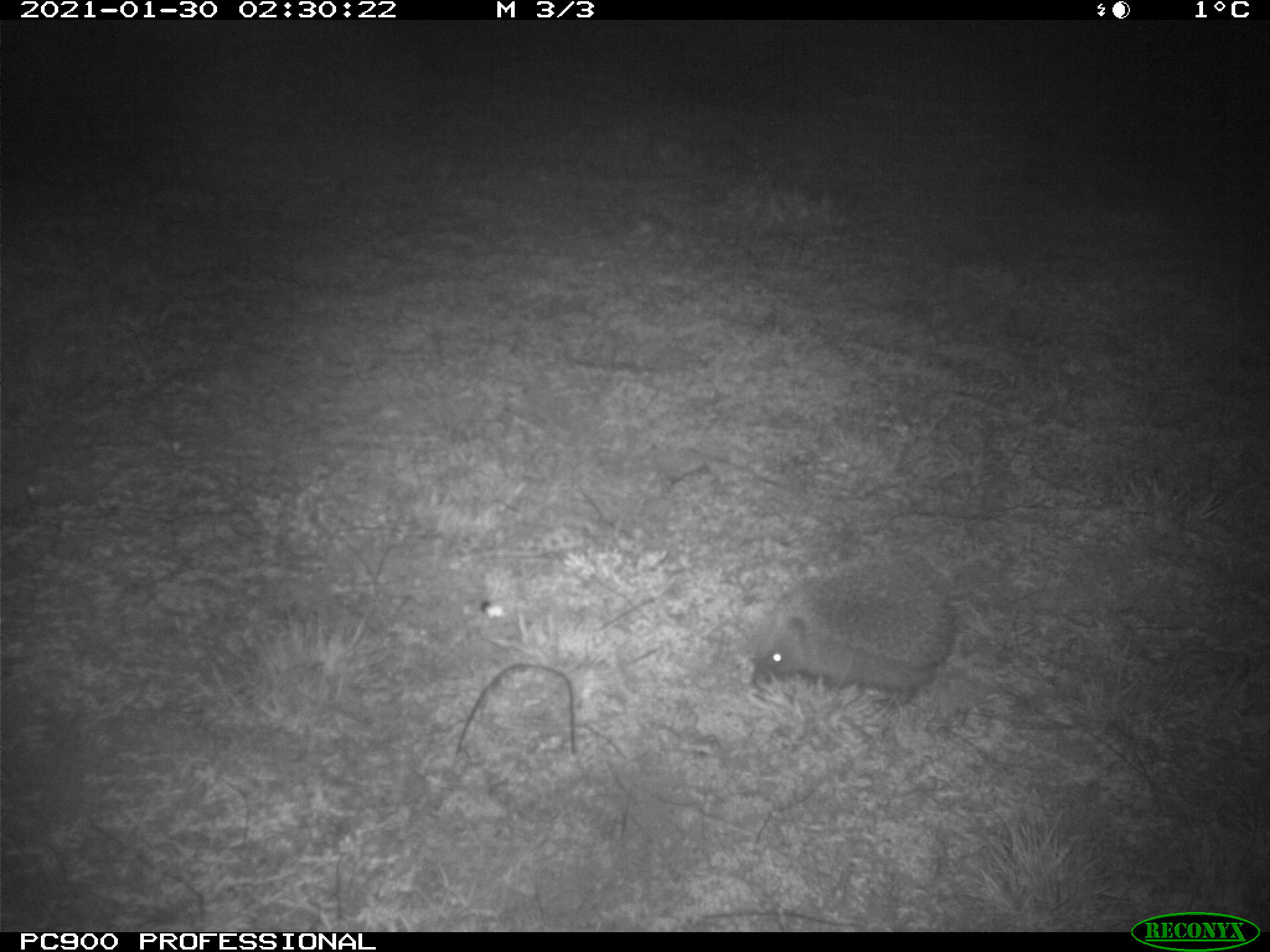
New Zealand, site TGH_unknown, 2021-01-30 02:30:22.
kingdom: Animalia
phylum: Chordata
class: Mammalia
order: Eulipotyphla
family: Erinaceidae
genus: Erinaceus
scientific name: Erinaceus europaeus europaeus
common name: european hedgehog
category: hedgehog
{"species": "hedgehog (european hedgehog) (Erinaceus europaeus europaeus)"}